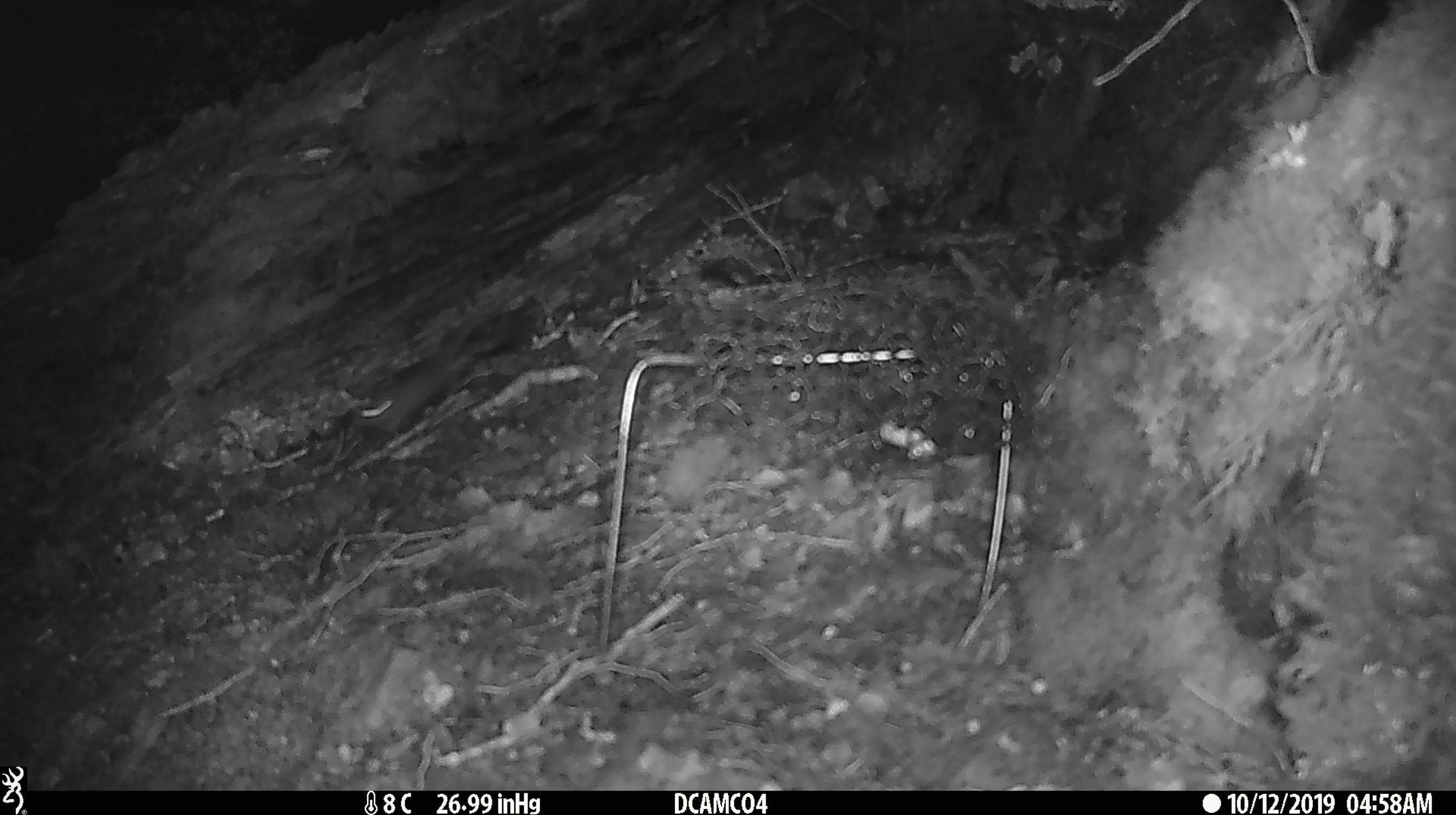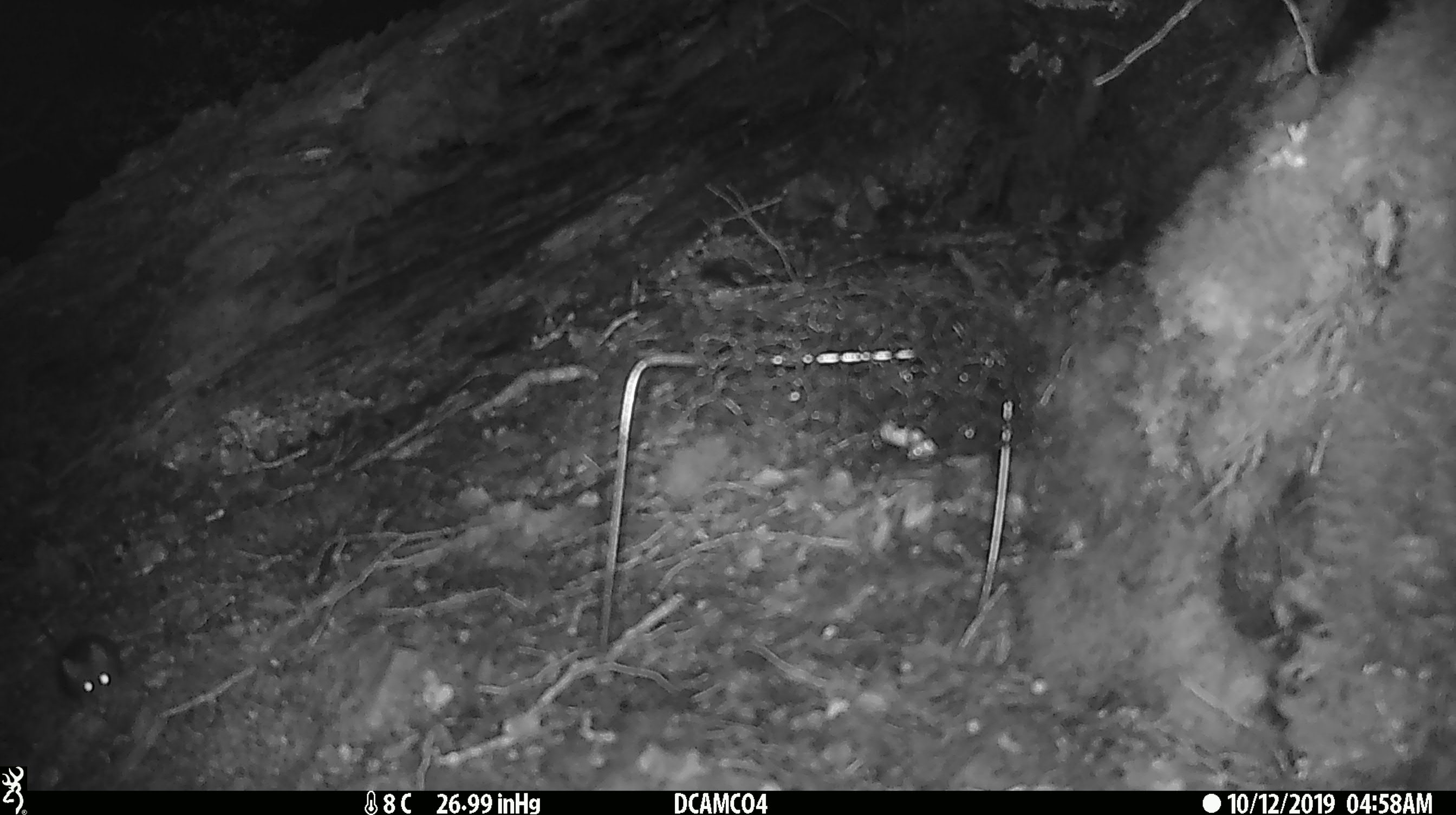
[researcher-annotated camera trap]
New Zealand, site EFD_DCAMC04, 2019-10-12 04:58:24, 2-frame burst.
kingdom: Animalia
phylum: Chordata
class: Mammalia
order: Rodentia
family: Muridae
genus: Mus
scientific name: Mus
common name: mouse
Mouse (Mus).